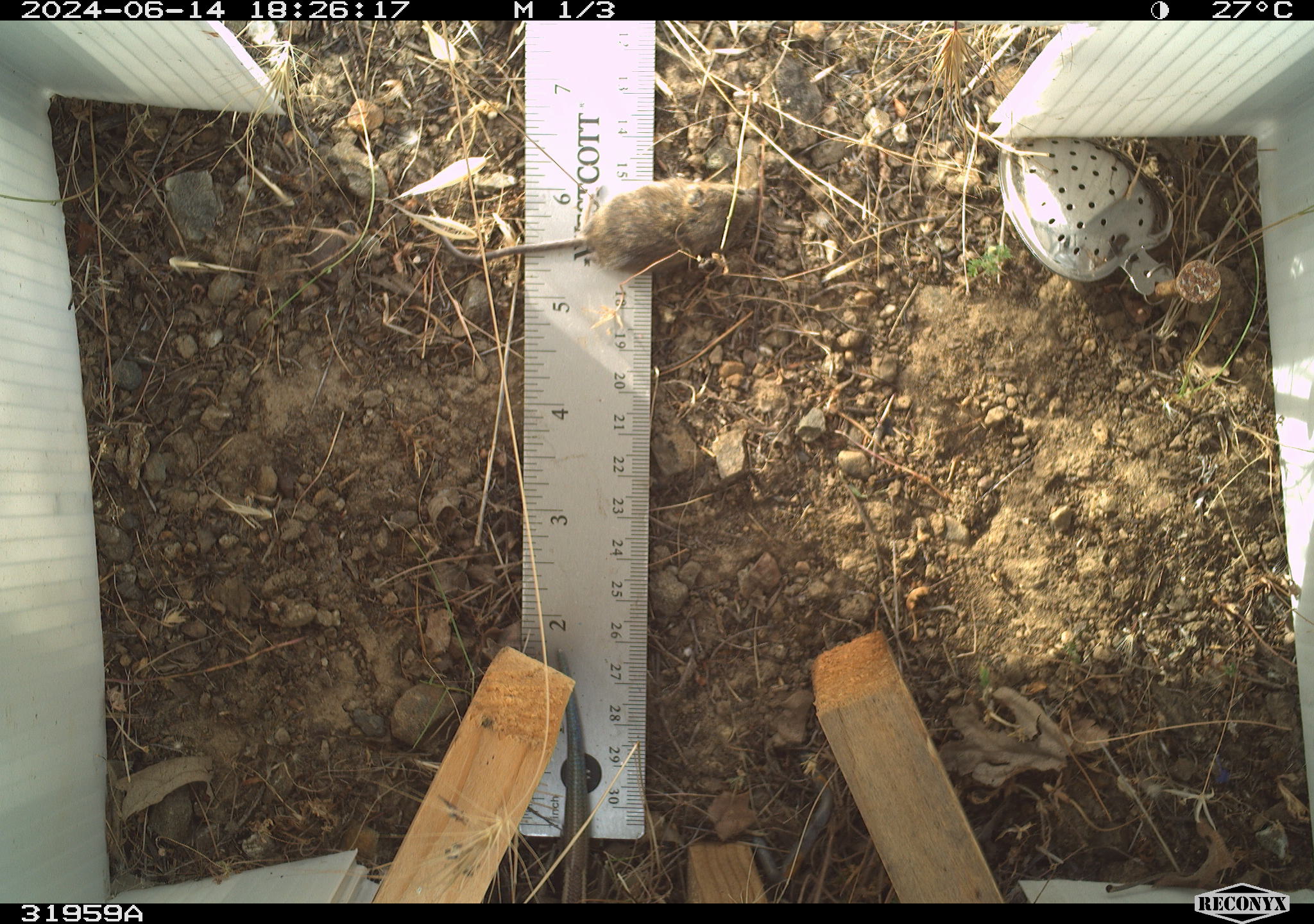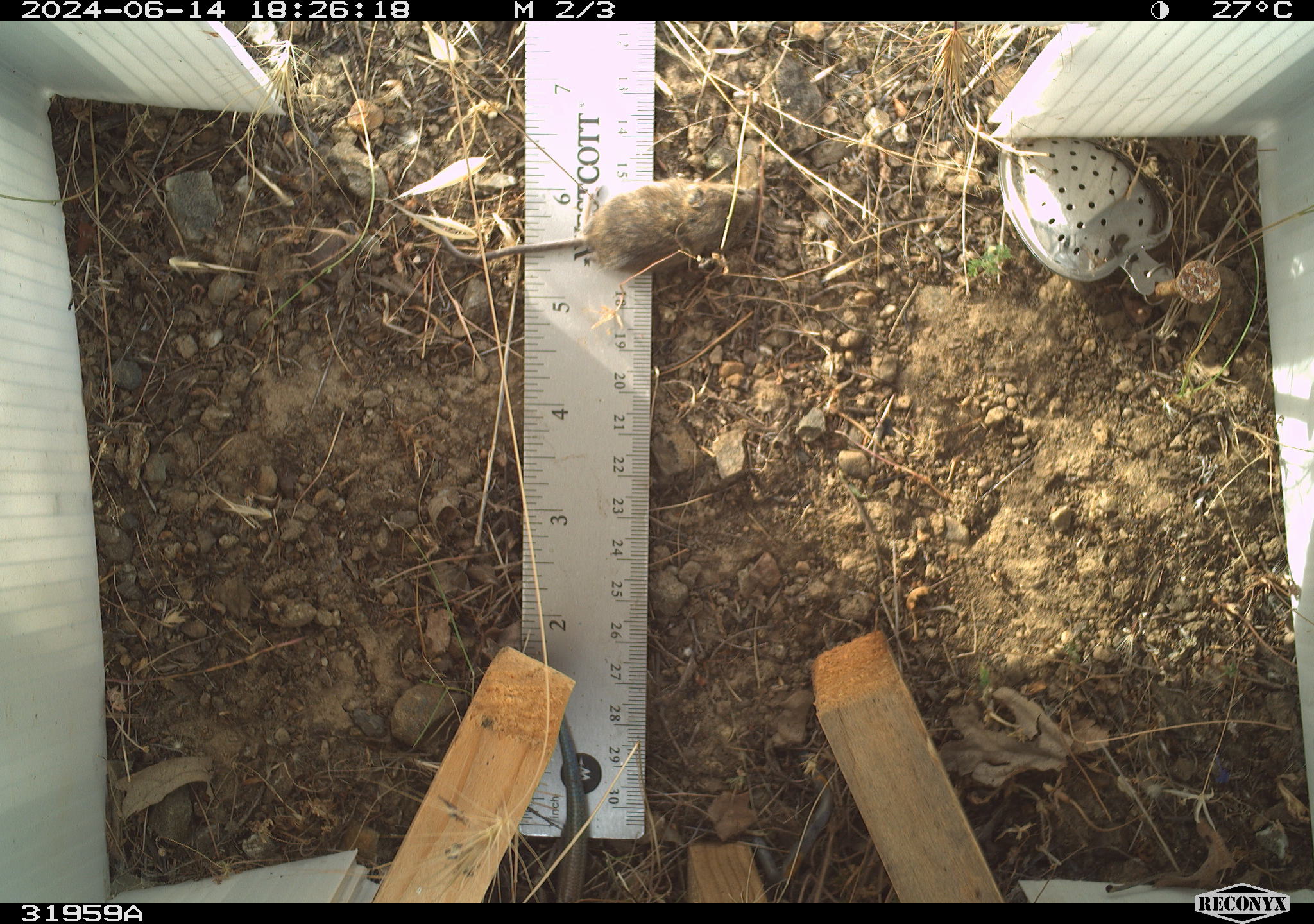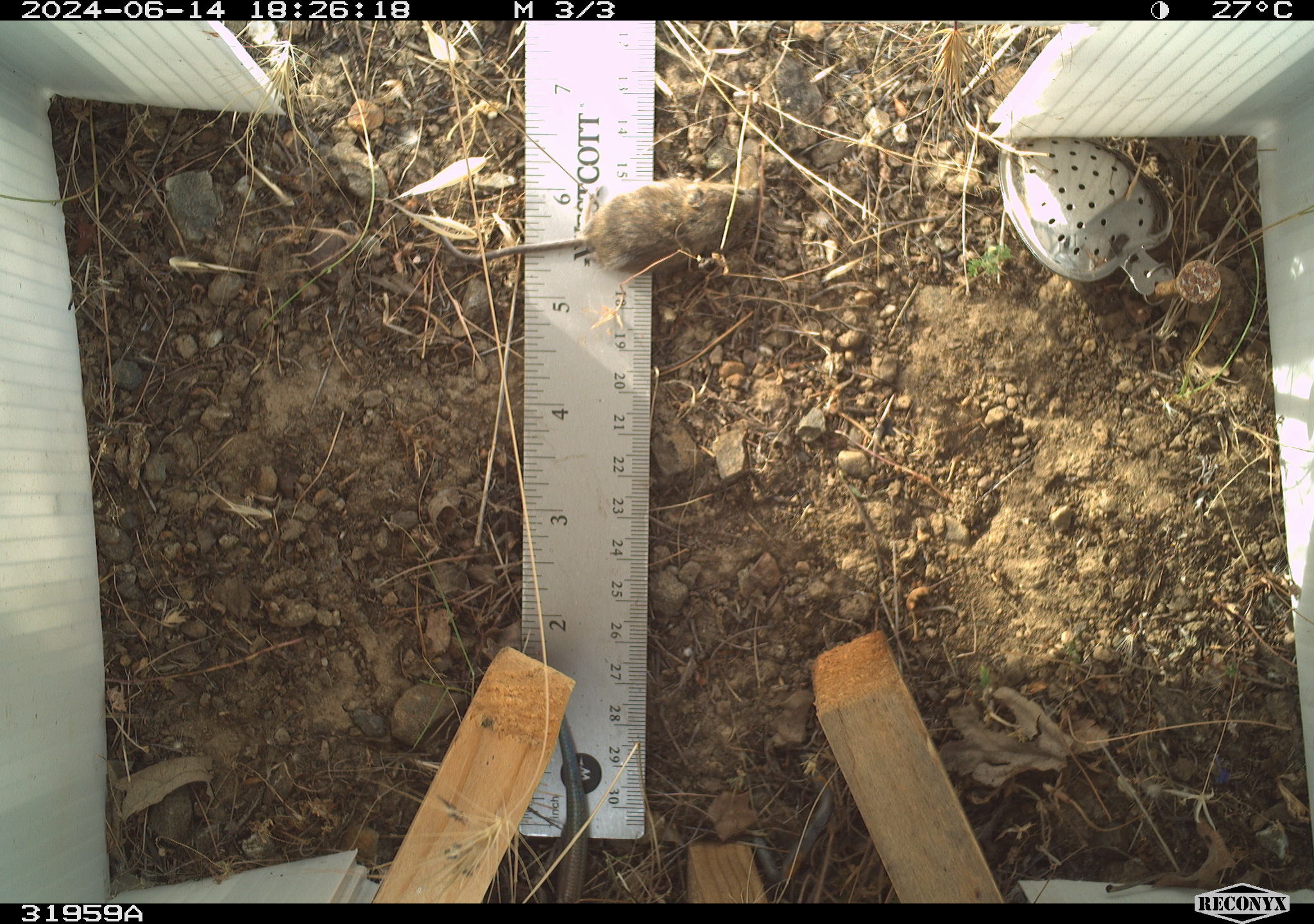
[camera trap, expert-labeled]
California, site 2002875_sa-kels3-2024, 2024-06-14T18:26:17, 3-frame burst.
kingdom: Animalia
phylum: Chordata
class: Reptilia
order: Squamata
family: Scincidae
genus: Plestiodon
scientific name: Plestiodon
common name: blue-tailed skinks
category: plestiodon species